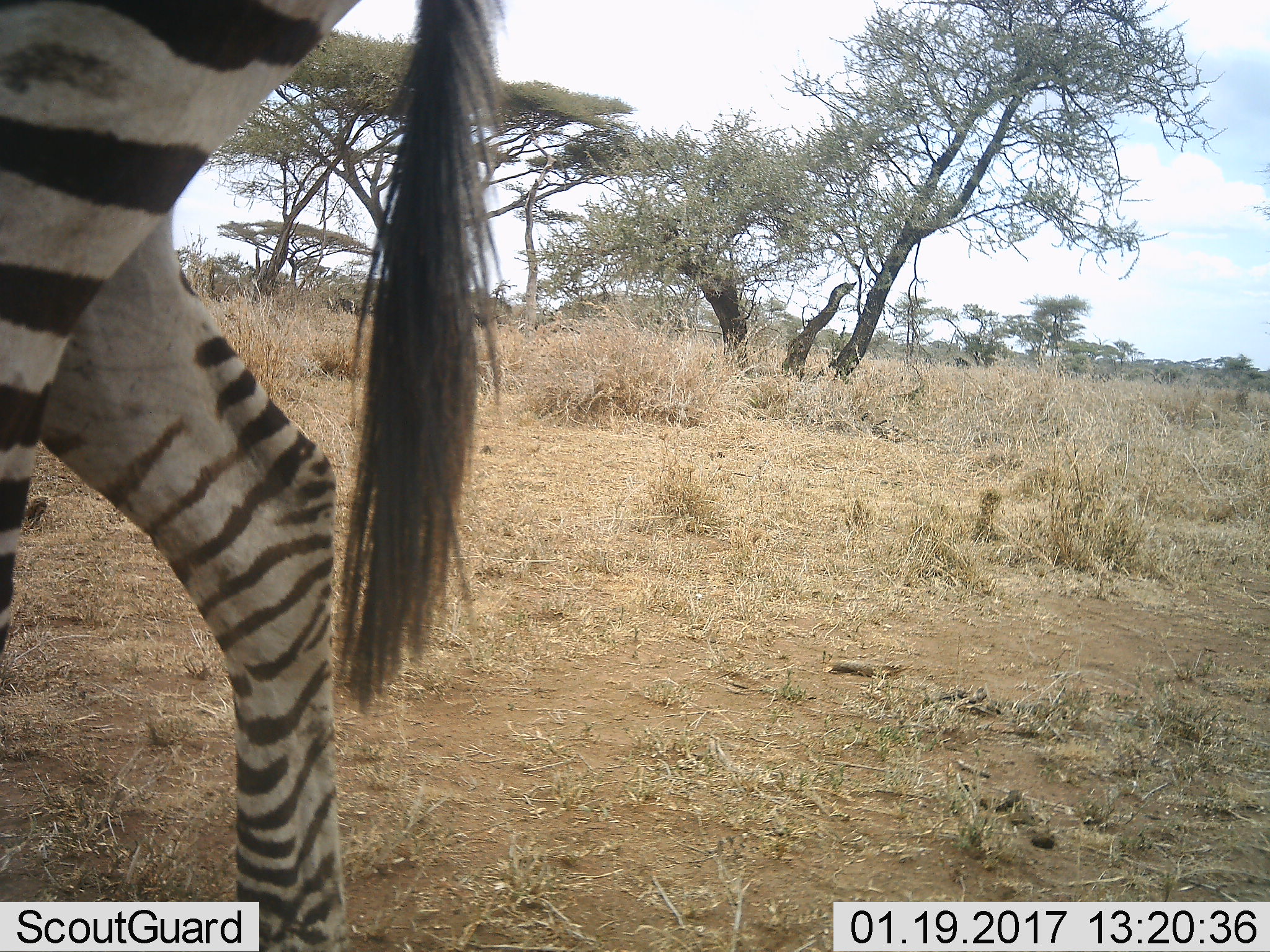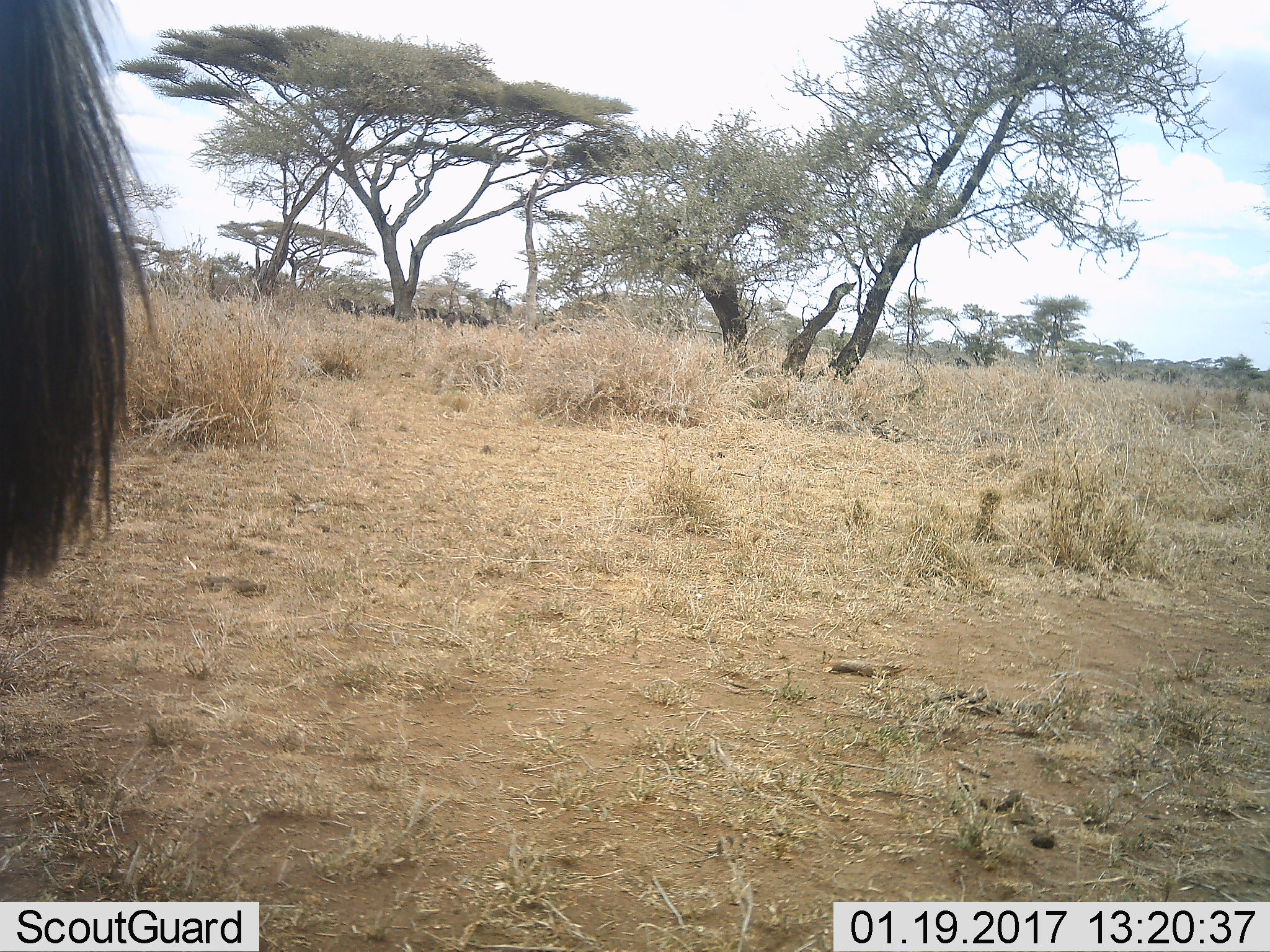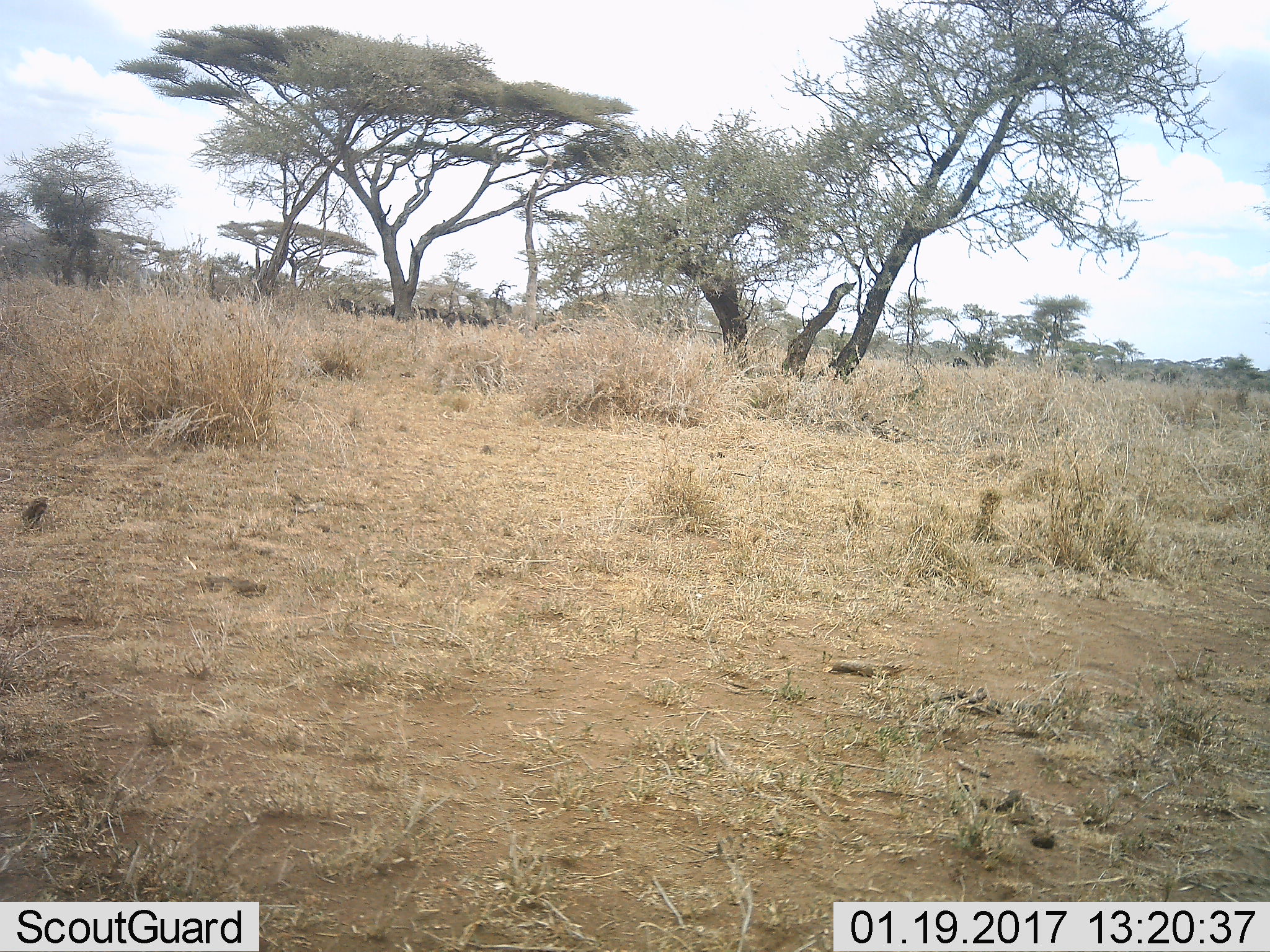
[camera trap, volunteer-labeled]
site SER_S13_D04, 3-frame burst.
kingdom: Animalia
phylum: Chordata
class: Mammalia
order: Perissodactyla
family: Equidae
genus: Equus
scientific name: Equus quagga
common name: plains zebra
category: zebraplains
Zebraplains (plains zebra) (Equus quagga), count 1. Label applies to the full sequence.